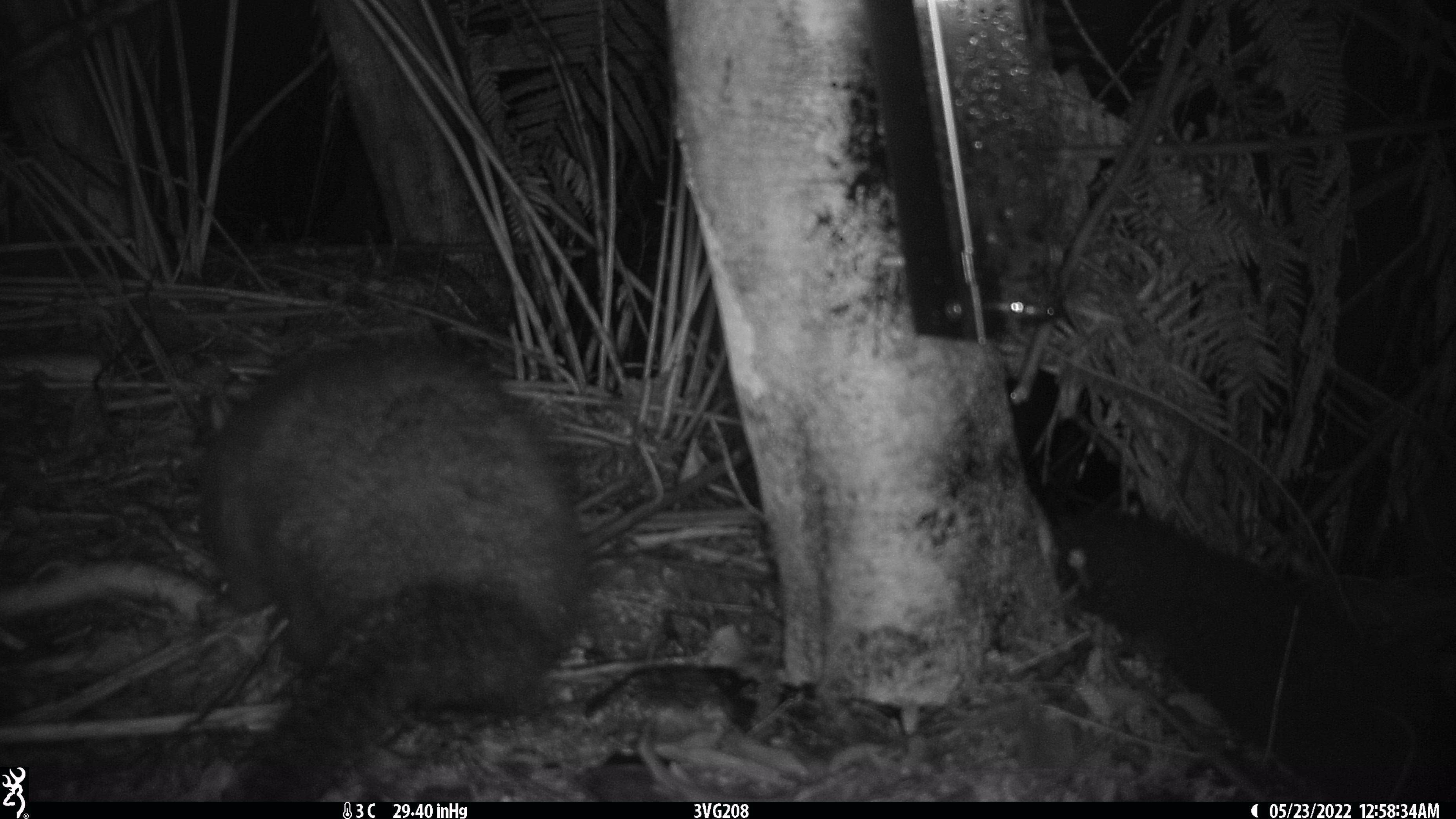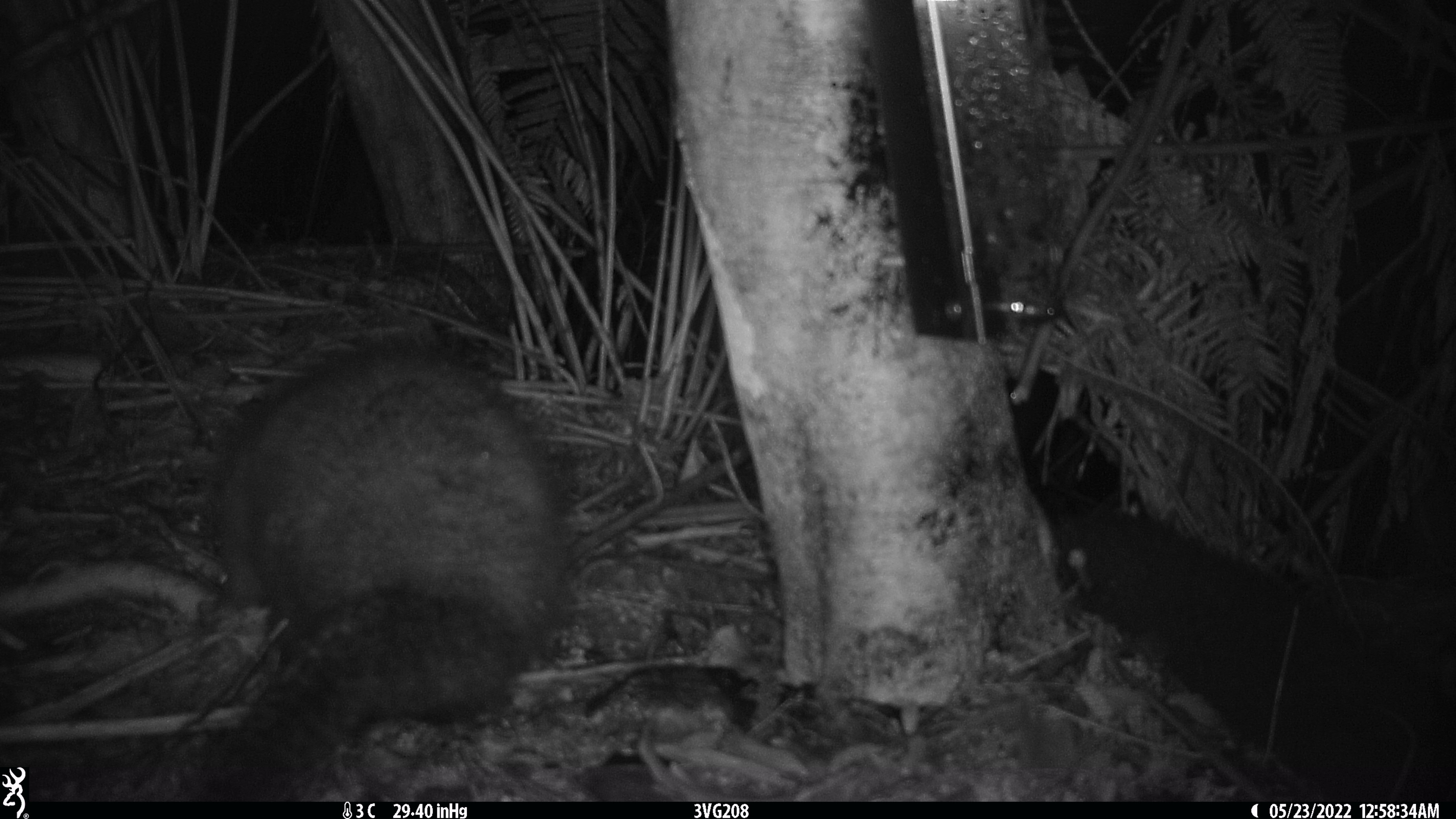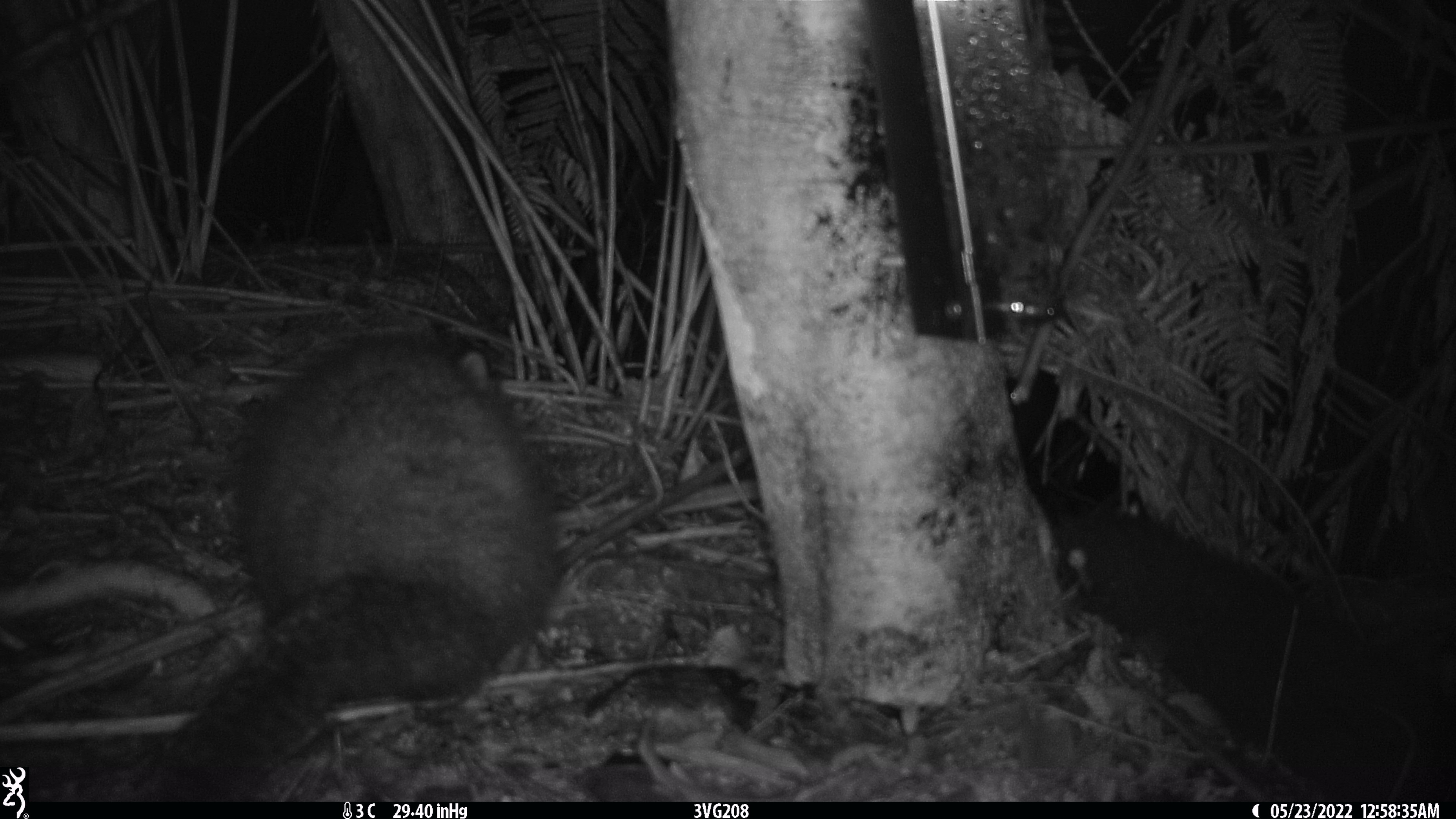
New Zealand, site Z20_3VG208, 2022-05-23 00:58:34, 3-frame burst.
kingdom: Animalia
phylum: Chordata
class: Mammalia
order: Diprotodontia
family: Phalangeridae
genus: Trichosurus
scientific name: Trichosurus vulpecula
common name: common brushtail possum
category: possum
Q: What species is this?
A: Possum (common brushtail possum) (Trichosurus vulpecula).